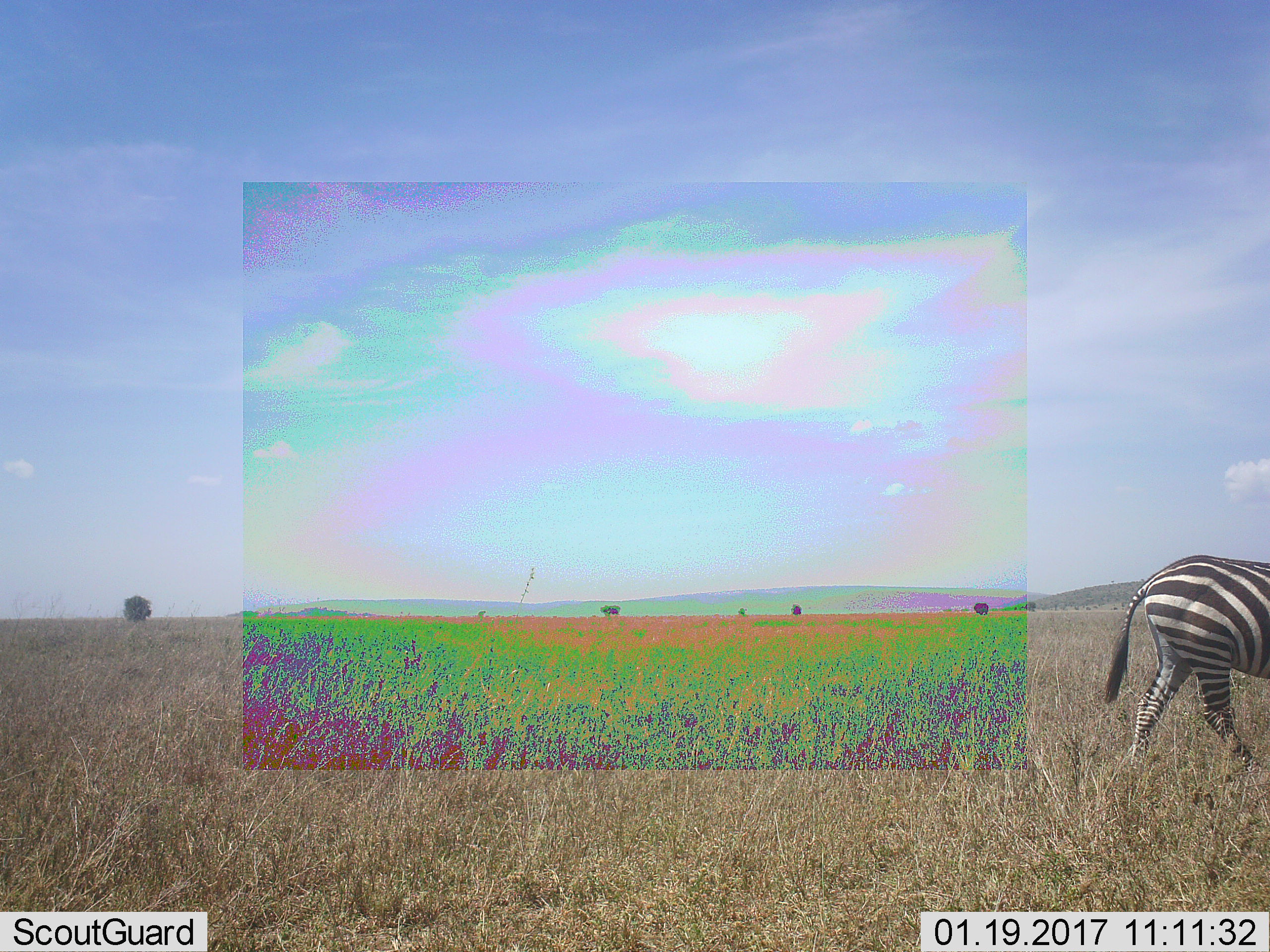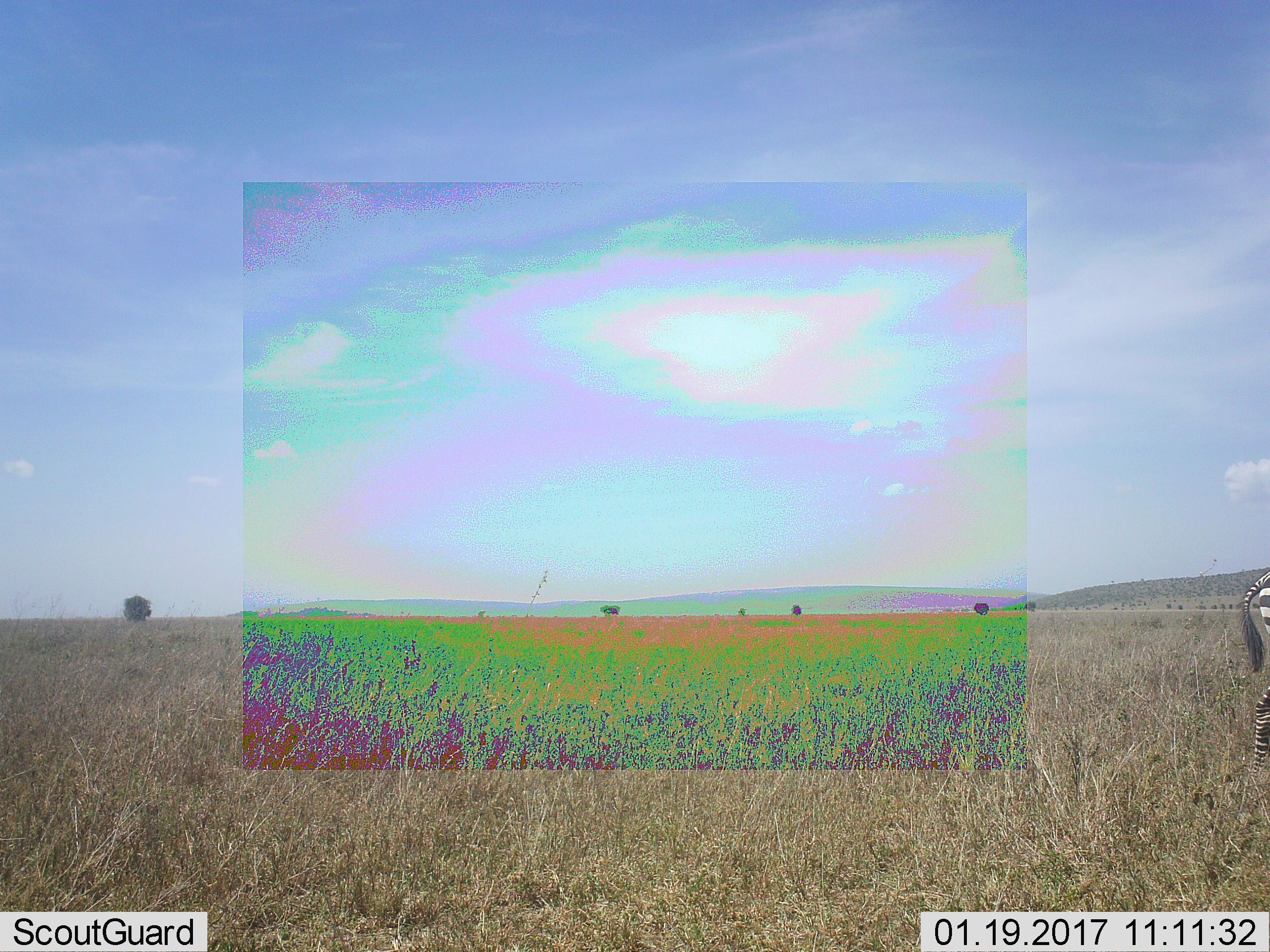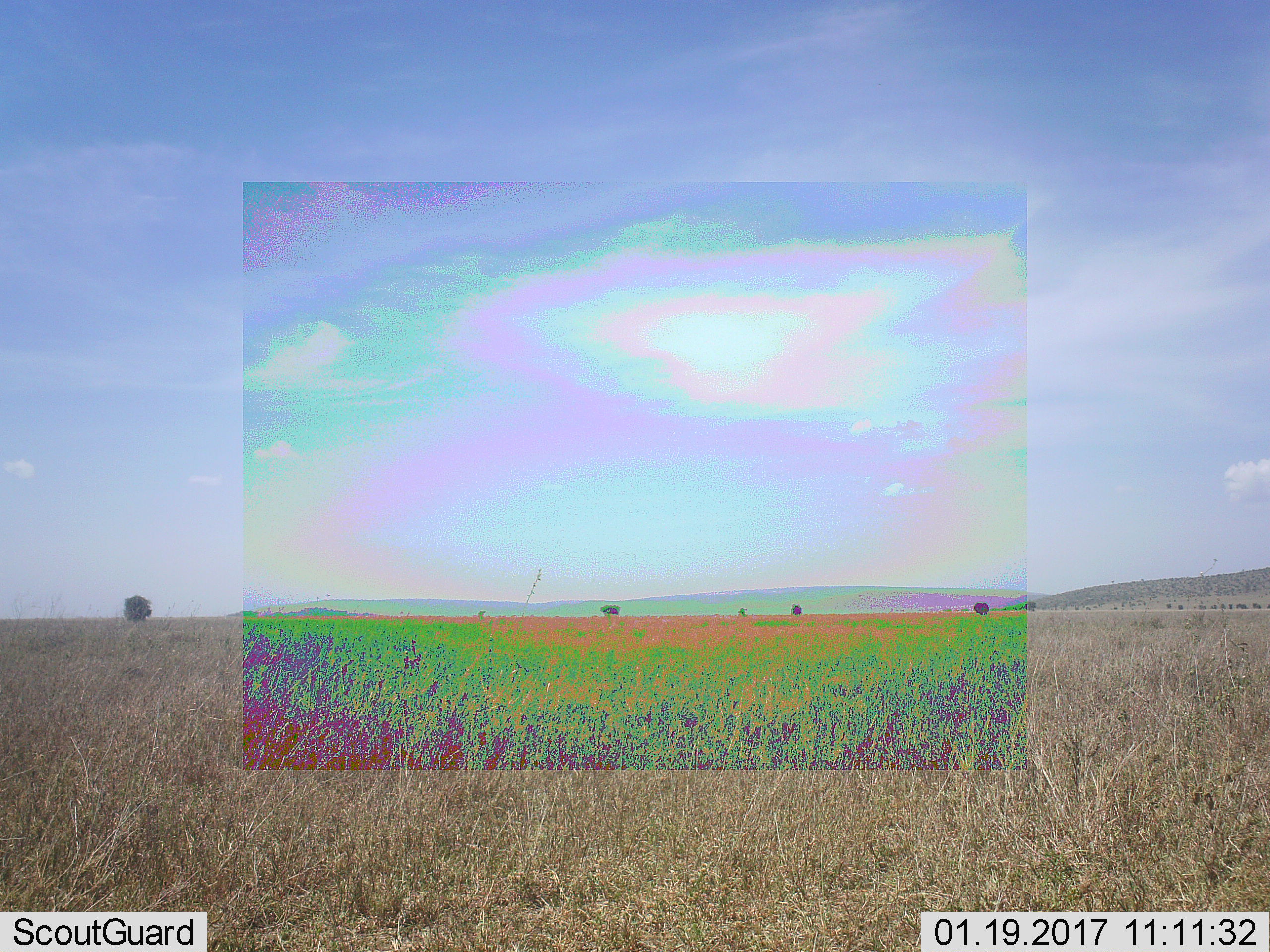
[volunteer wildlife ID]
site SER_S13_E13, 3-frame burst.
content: unidentified animal